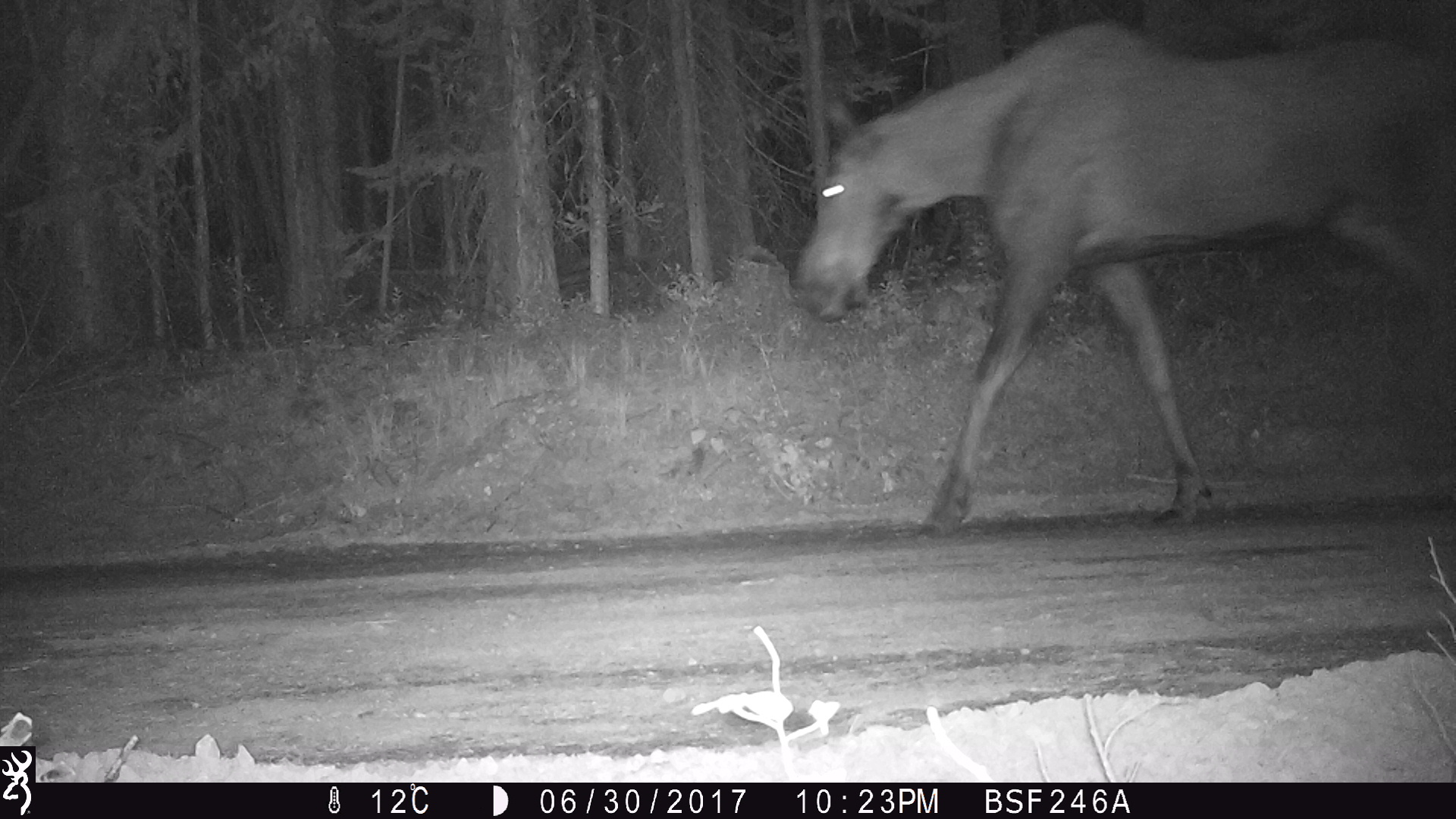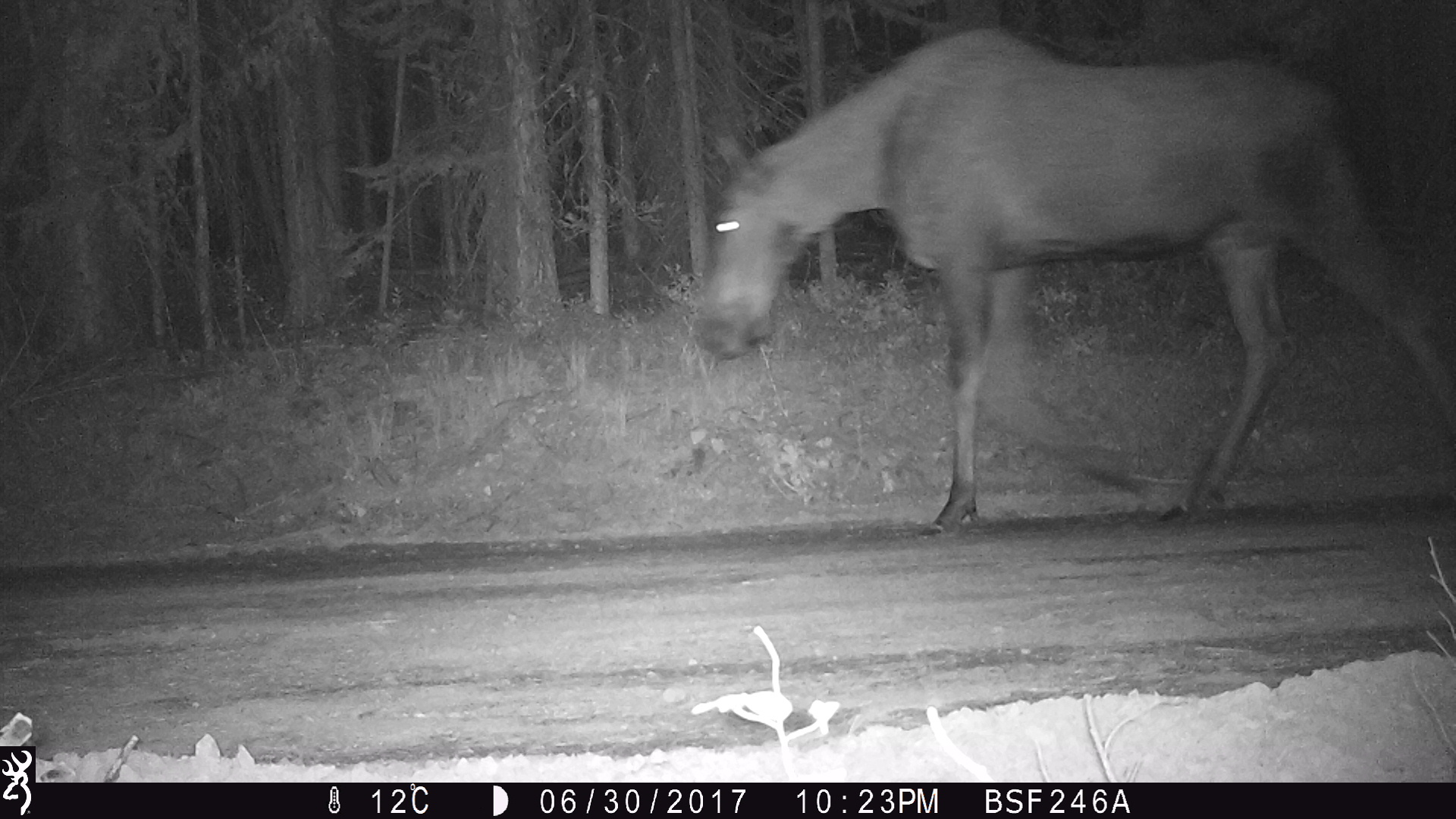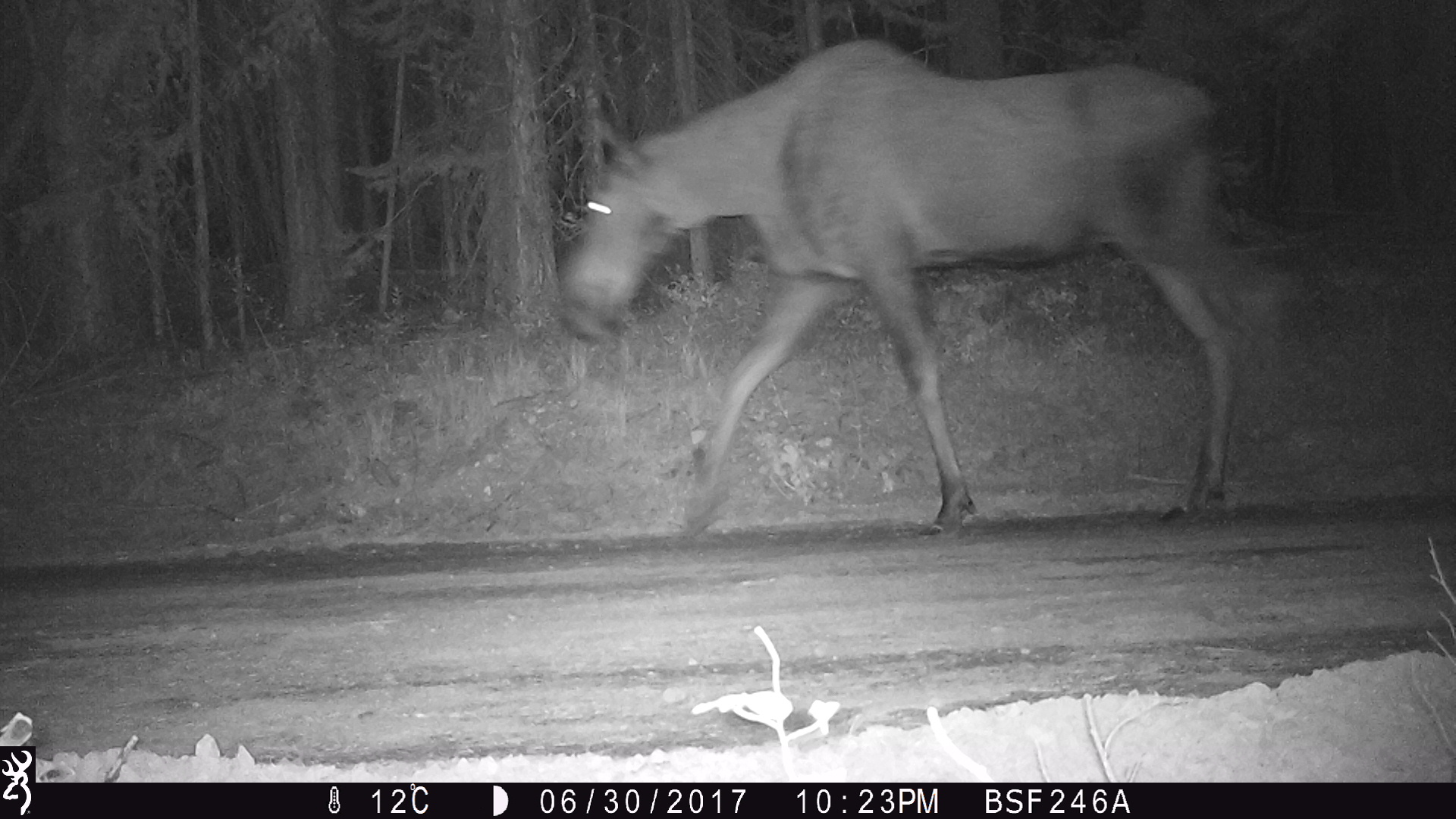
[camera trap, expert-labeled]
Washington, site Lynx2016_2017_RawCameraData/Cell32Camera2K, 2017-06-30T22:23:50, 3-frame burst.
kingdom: Animalia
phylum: Chordata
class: Mammalia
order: Artiodactyla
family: Cervidae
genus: Alces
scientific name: Alces alces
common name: moose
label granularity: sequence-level